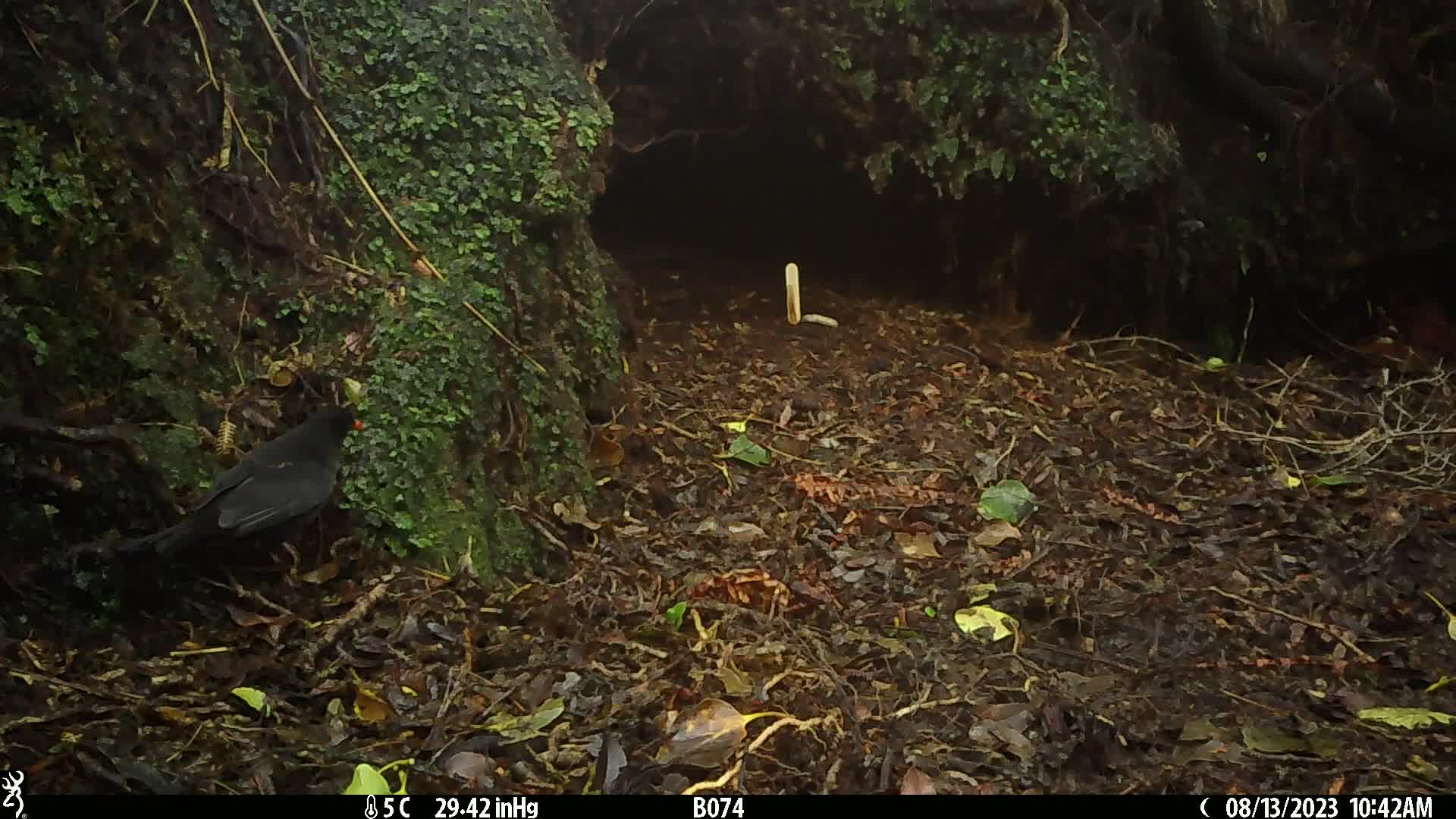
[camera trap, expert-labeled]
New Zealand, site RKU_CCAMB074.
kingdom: Animalia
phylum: Chordata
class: Aves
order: Passeriformes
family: Turdidae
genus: Turdus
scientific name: Turdus merula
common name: eurasian blackbird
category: blackbird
Blackbird (eurasian blackbird) (Turdus merula).